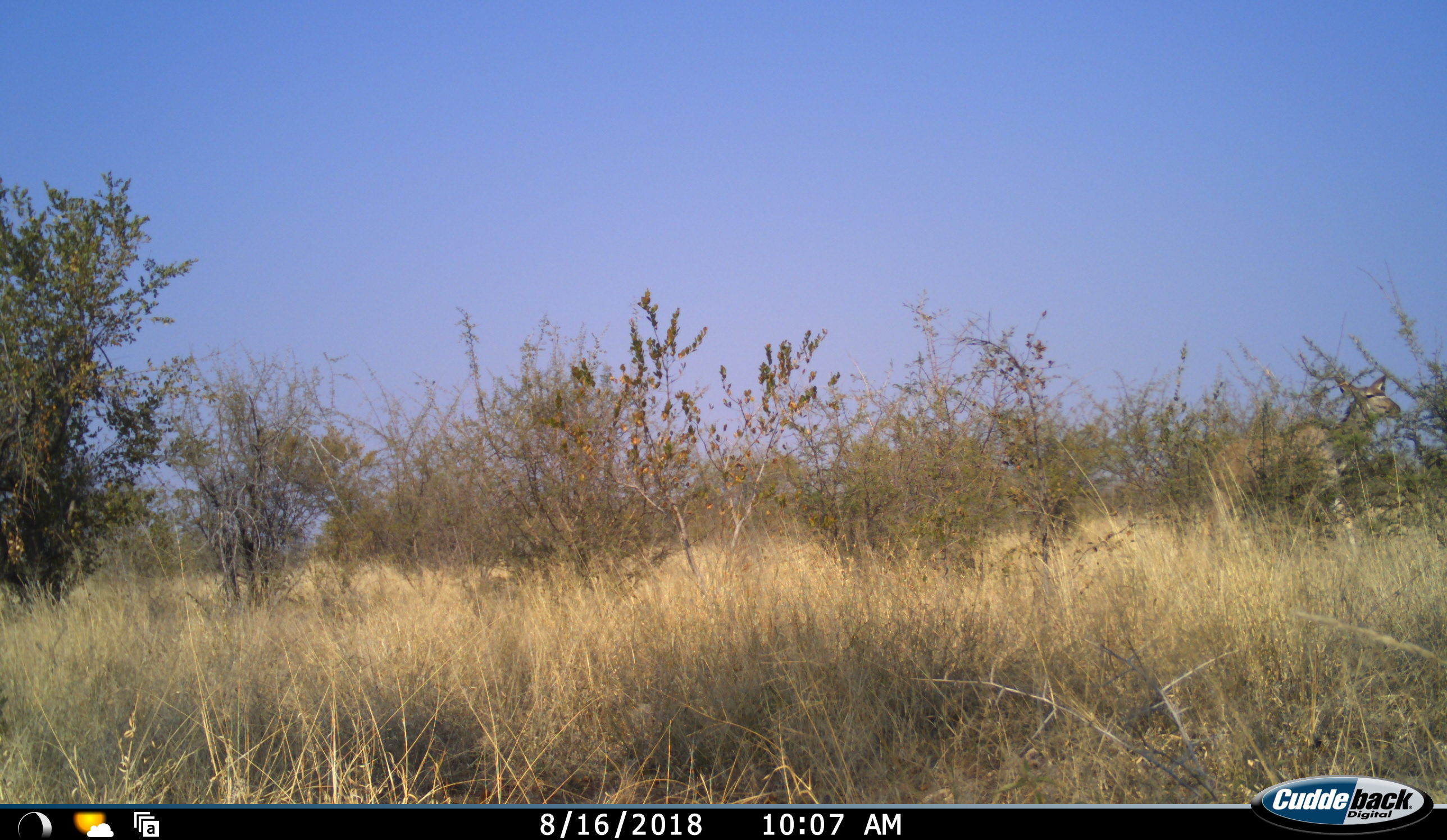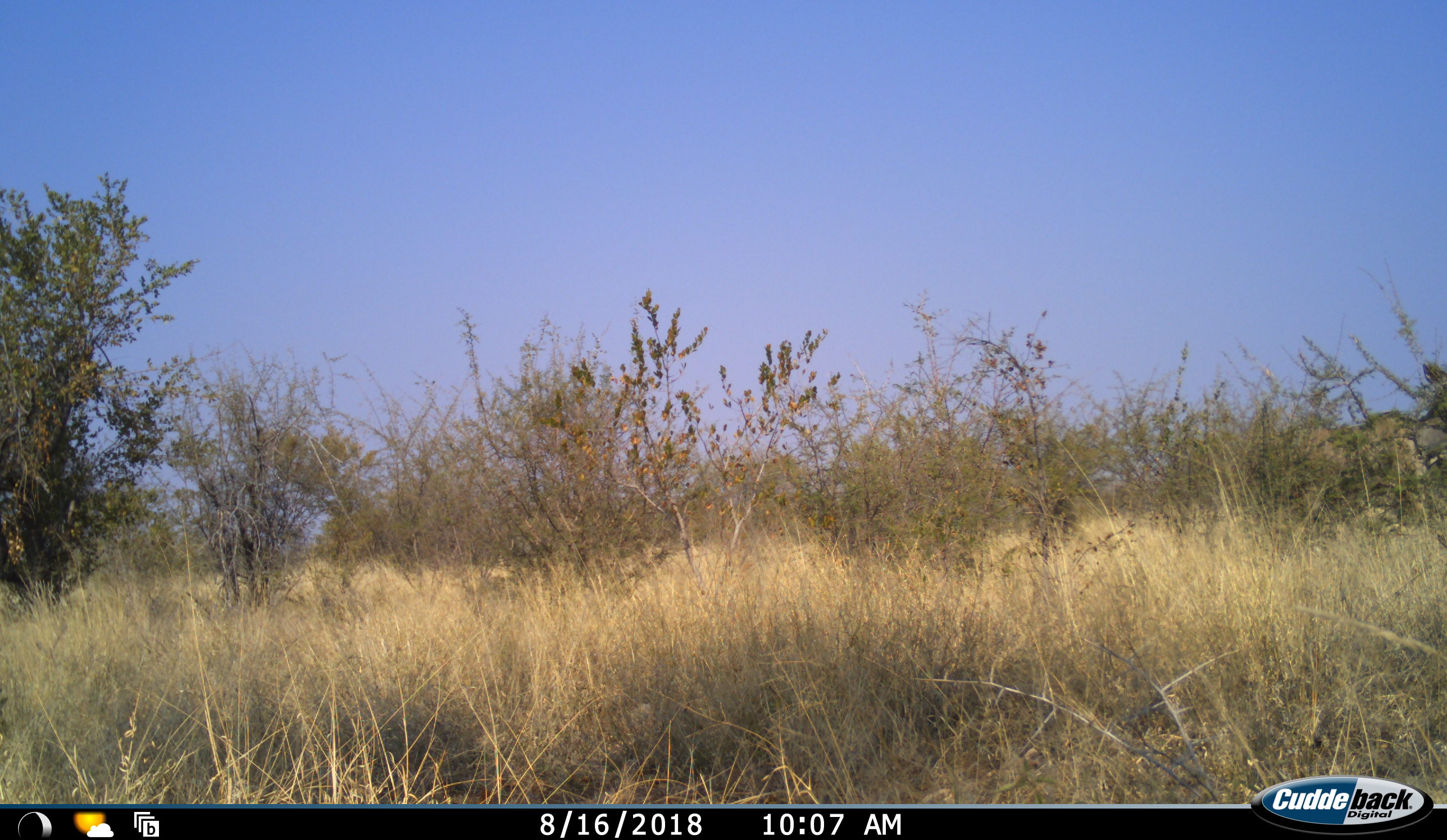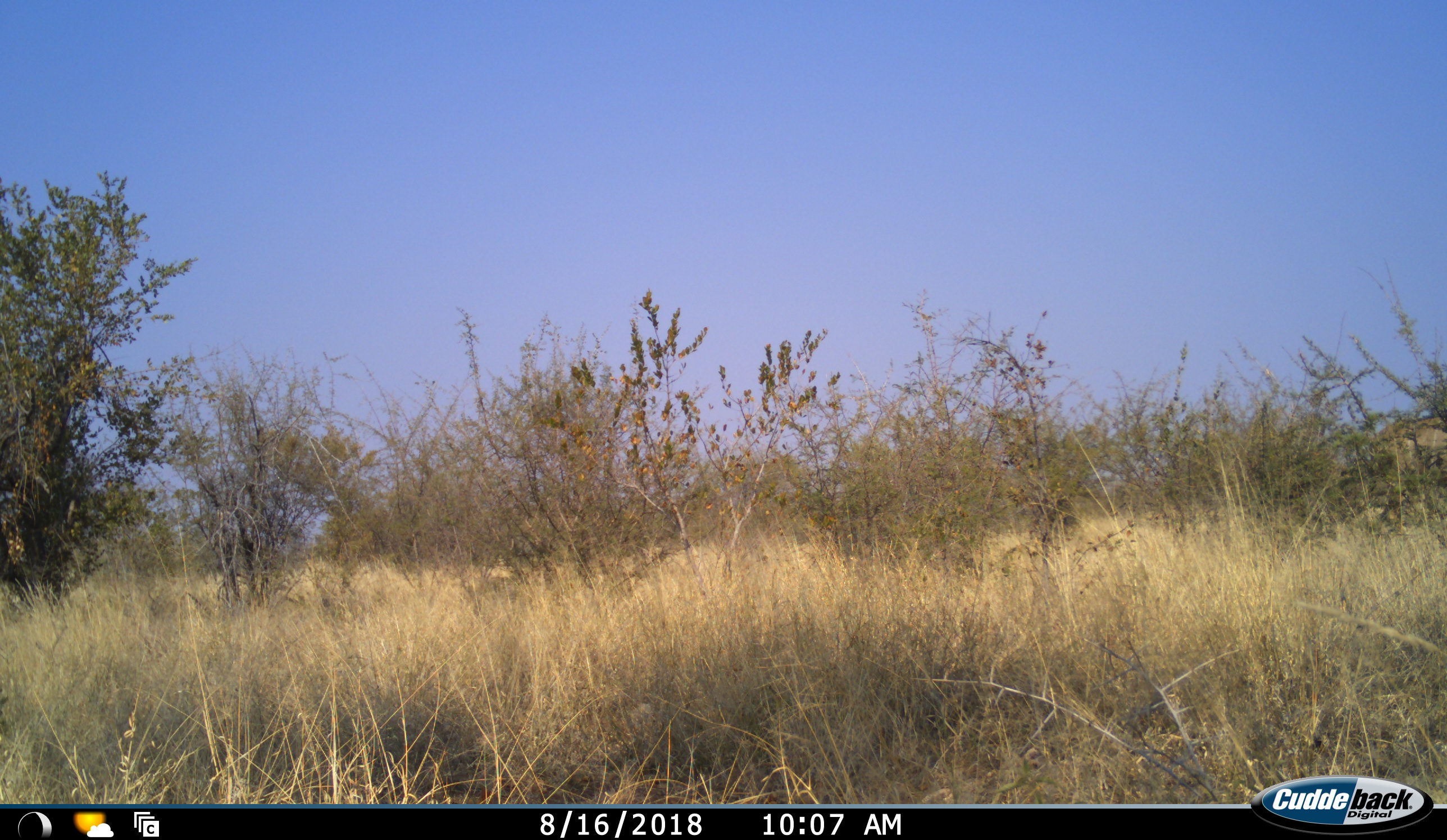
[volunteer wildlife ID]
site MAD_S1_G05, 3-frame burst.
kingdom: Animalia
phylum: Chordata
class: Mammalia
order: Artiodactyla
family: Bovidae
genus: Tragelaphus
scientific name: Tragelaphus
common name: kudu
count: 1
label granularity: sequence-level